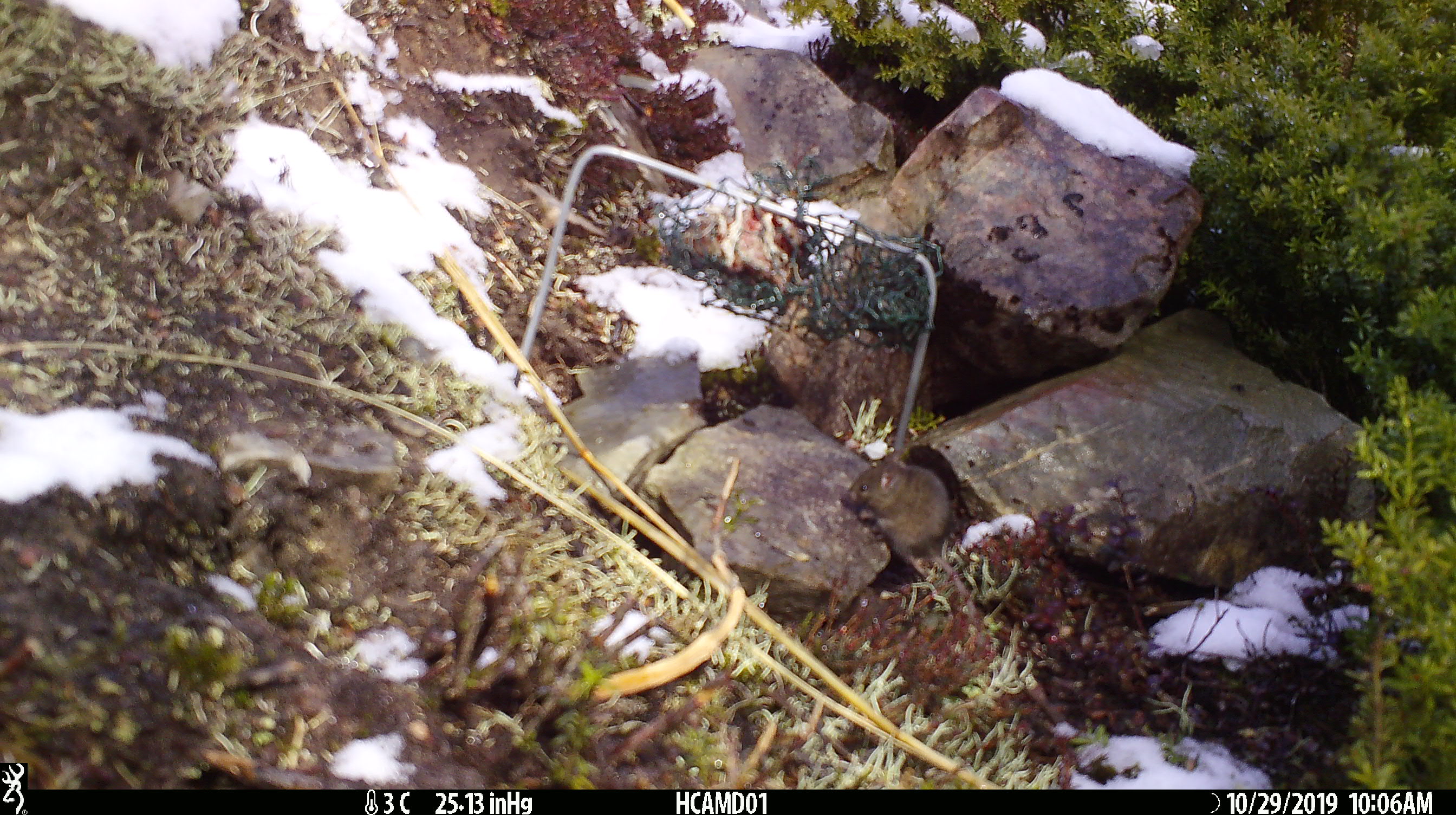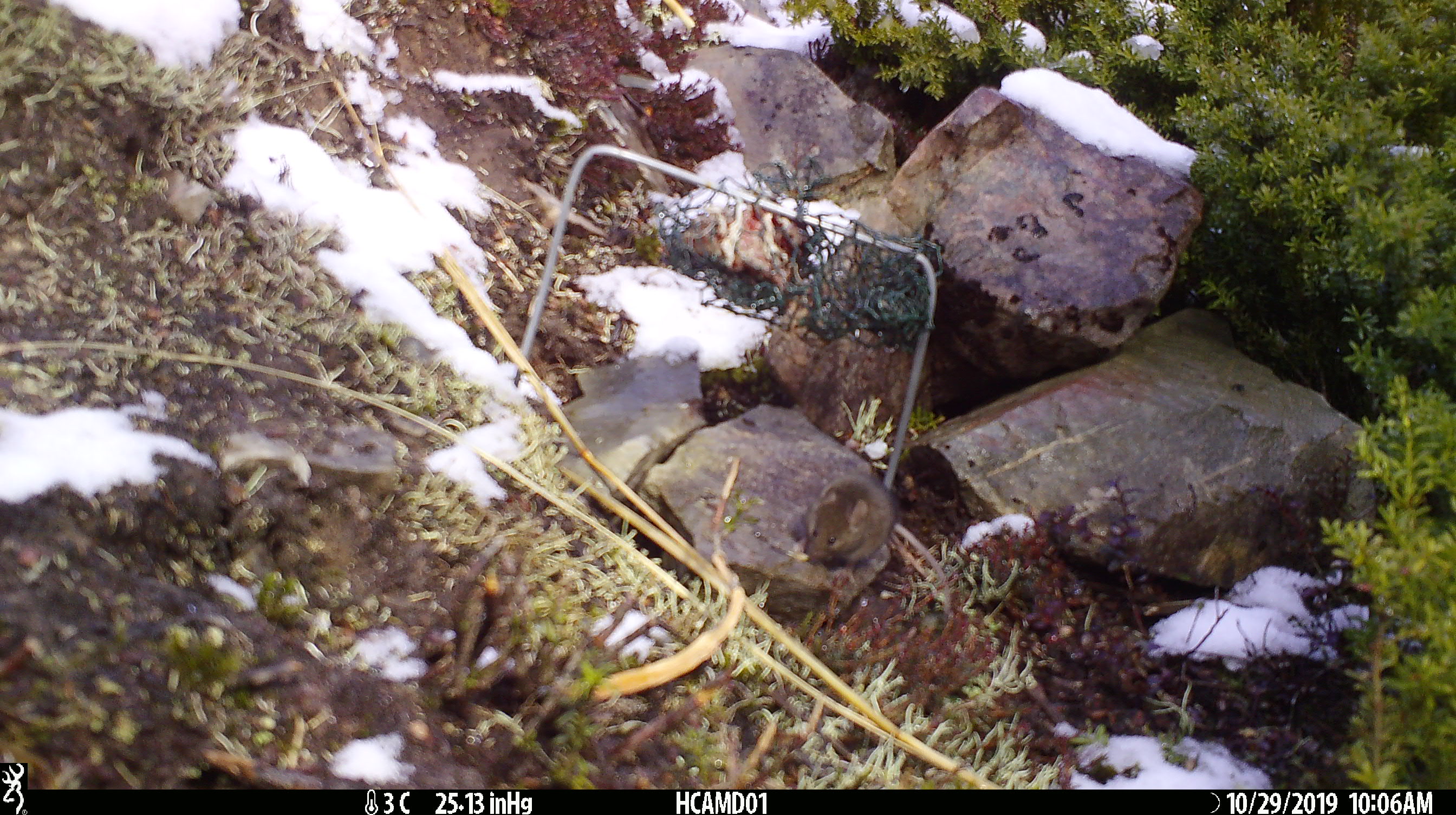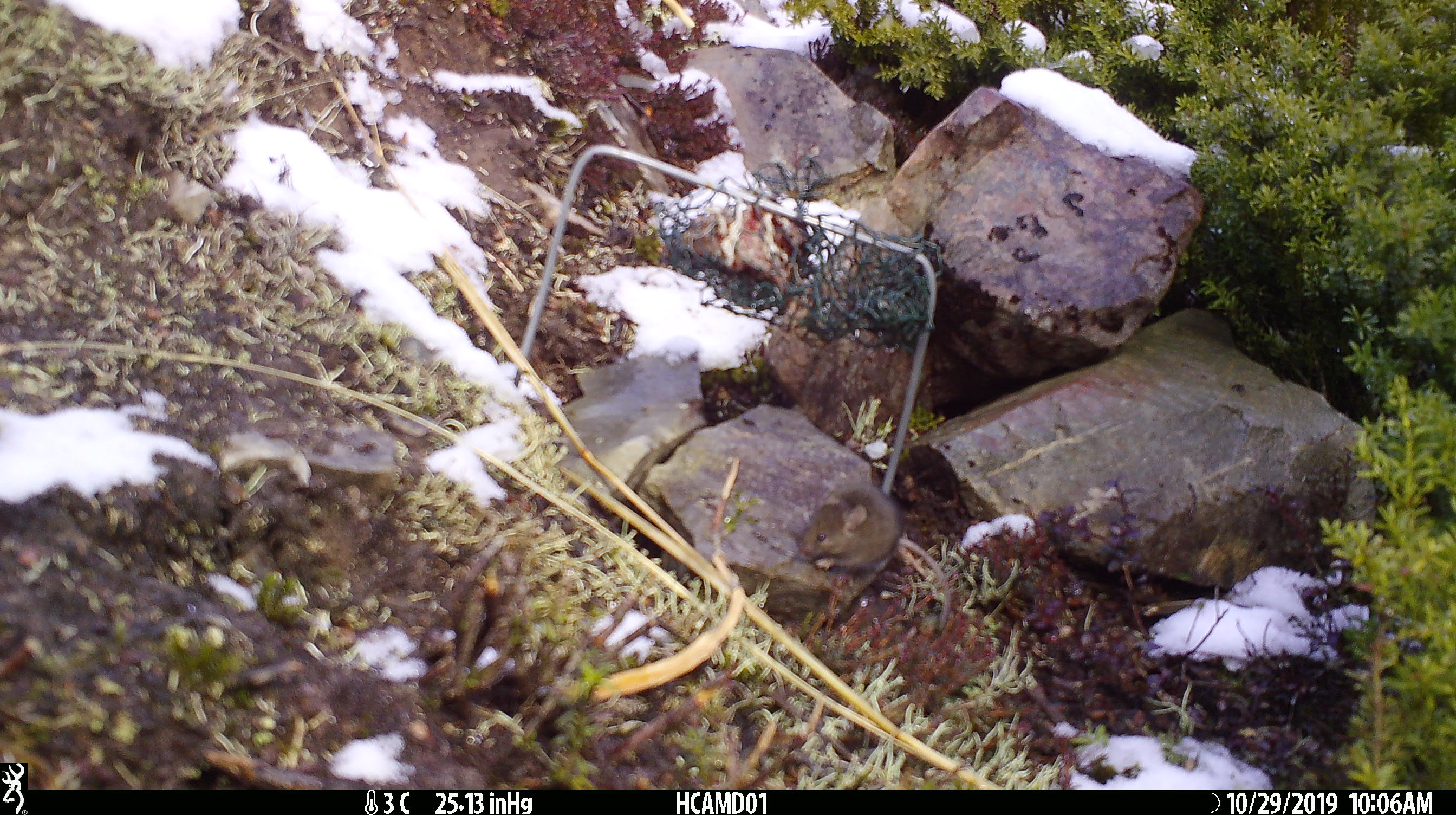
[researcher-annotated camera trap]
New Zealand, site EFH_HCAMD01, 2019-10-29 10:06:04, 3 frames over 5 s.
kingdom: Animalia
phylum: Chordata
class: Mammalia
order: Rodentia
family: Muridae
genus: Mus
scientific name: Mus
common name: mouse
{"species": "mouse (Mus)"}